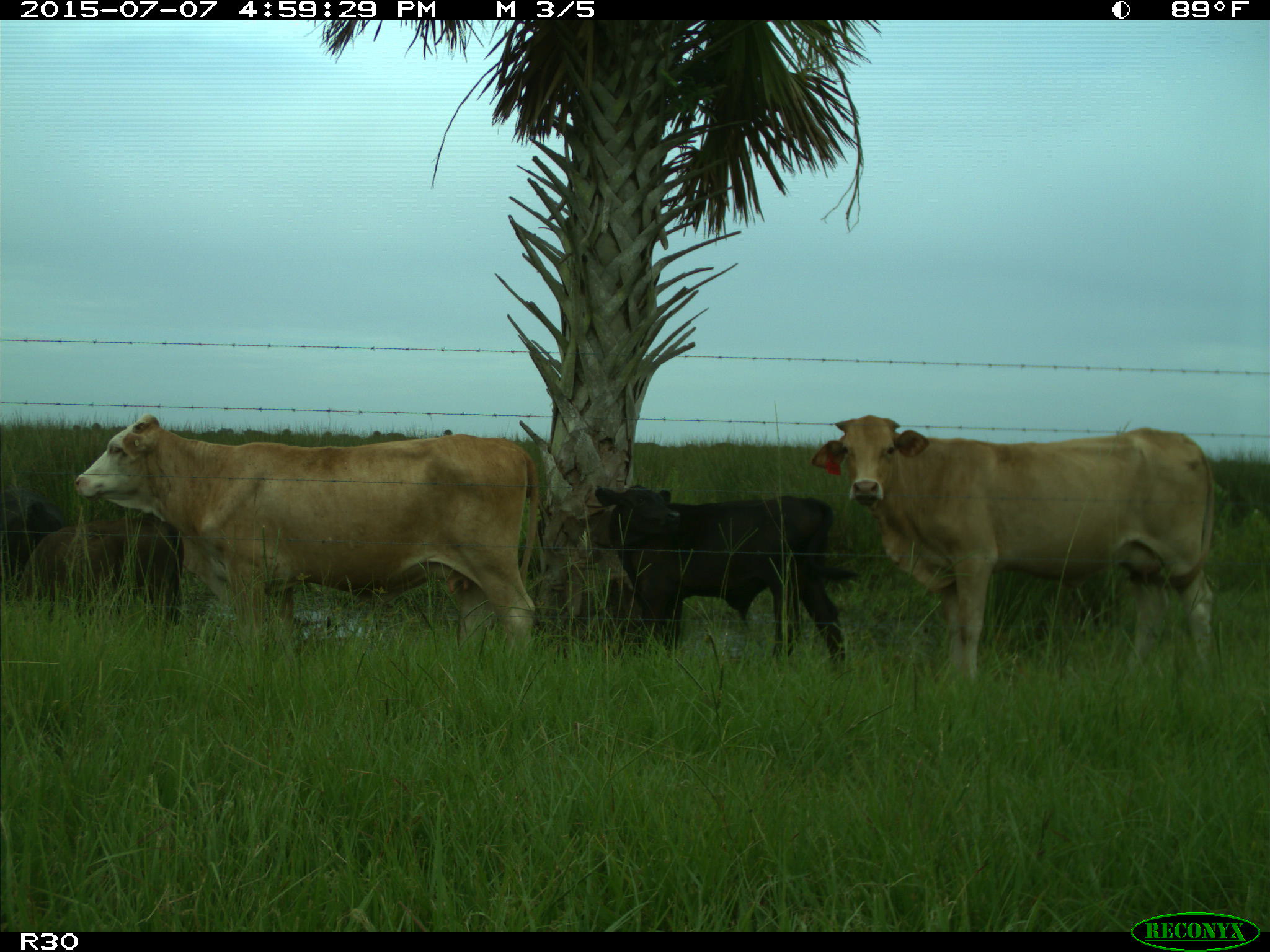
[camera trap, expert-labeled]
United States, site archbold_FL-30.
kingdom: Animalia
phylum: Chordata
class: Mammalia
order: Artiodactyla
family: Bovidae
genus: Bos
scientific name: Bos taurus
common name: domestic cow